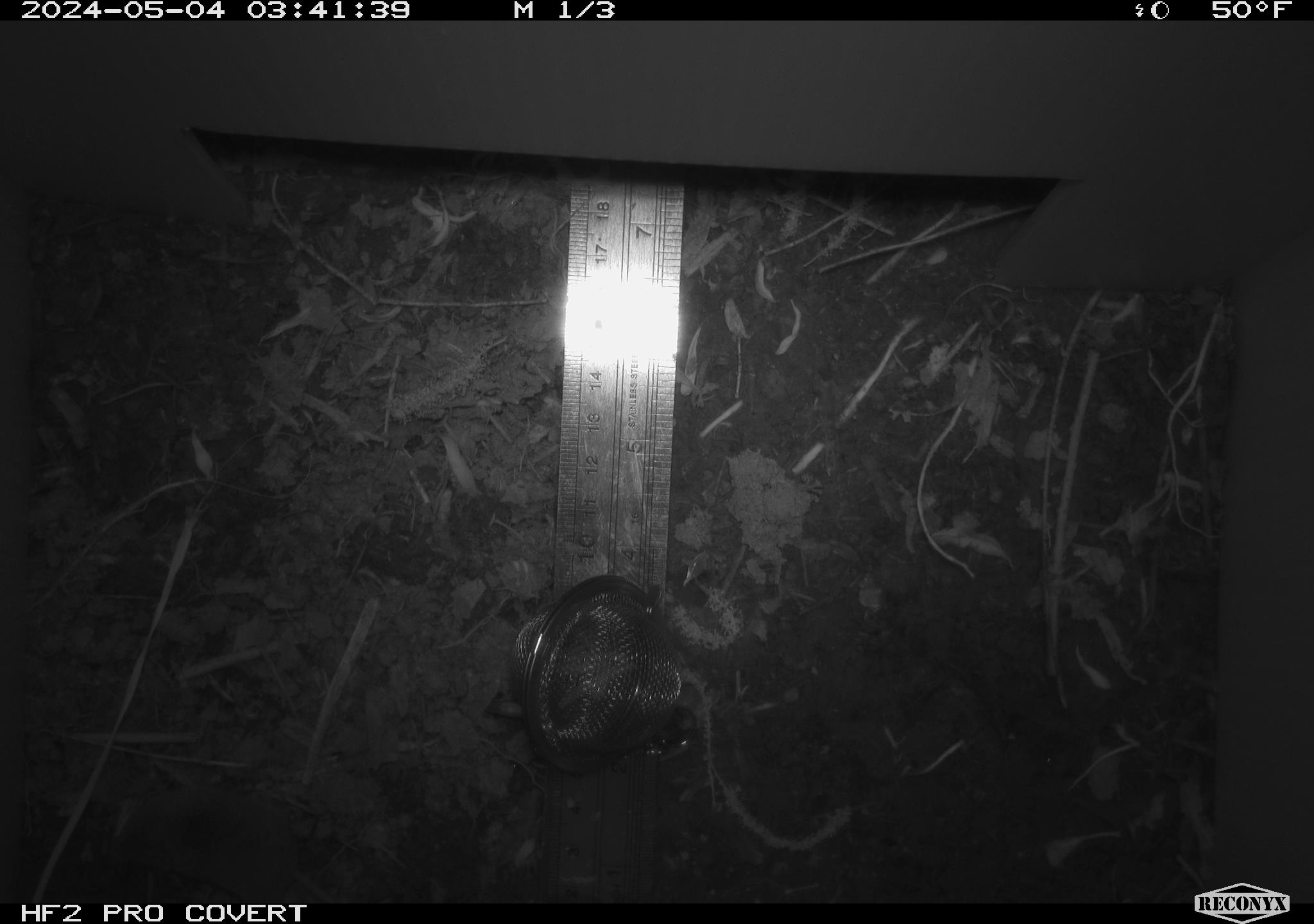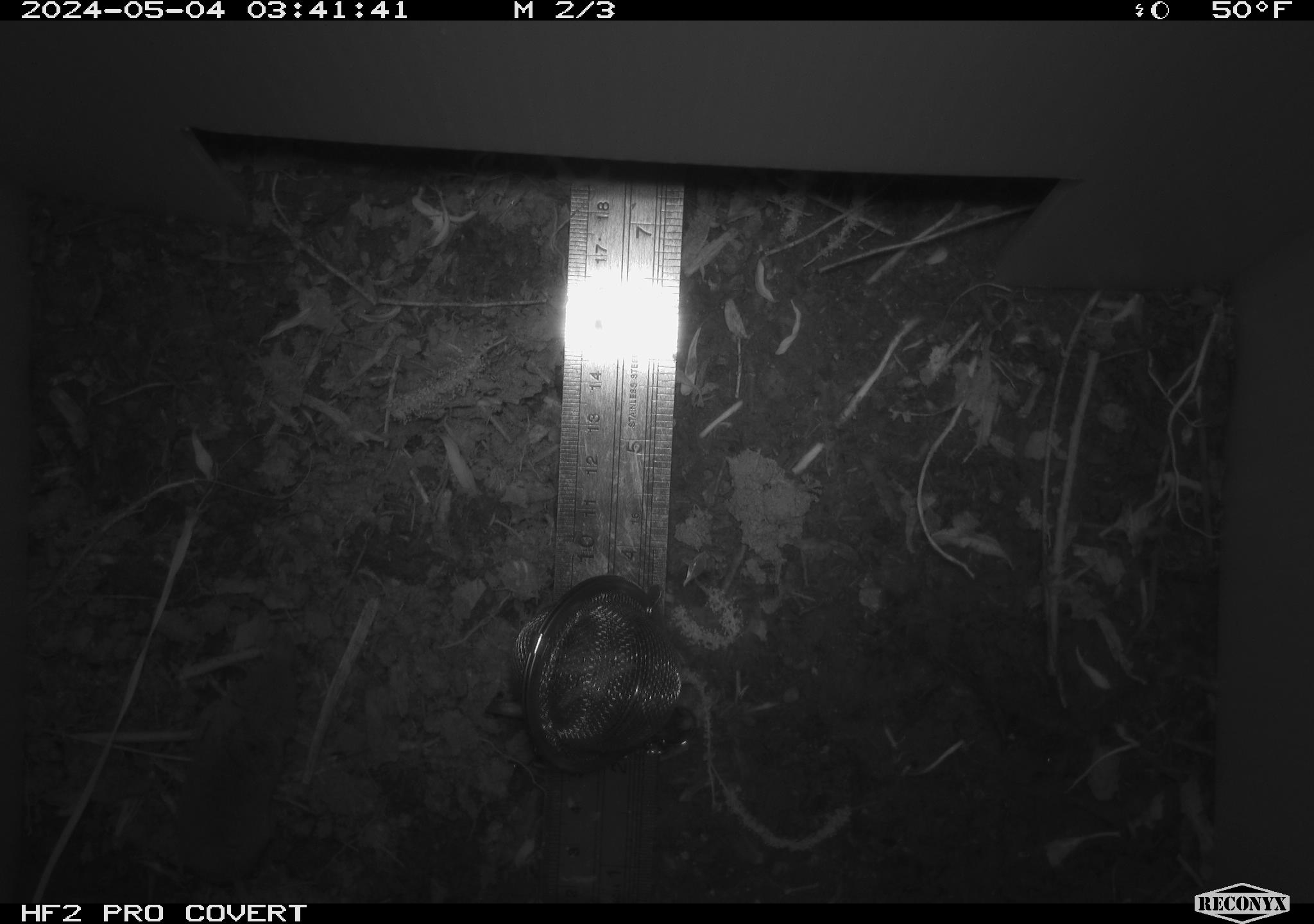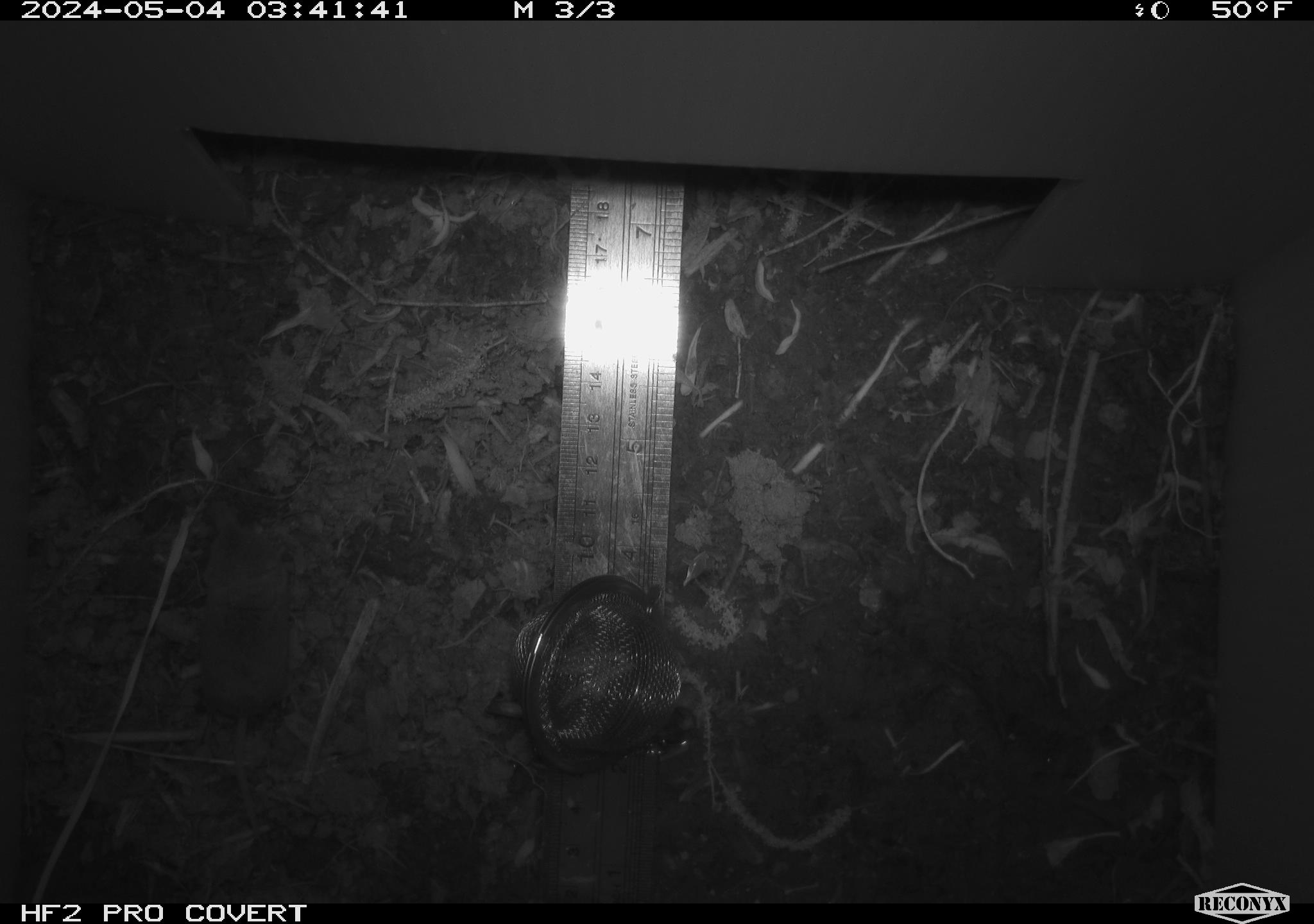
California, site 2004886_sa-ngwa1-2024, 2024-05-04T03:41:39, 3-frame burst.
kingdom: Animalia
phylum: Chordata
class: Mammalia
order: Eulipotyphla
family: Soricidae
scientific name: Soricidae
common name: shrews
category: soricidae family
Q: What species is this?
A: Soricidae family (shrews) (Soricidae).